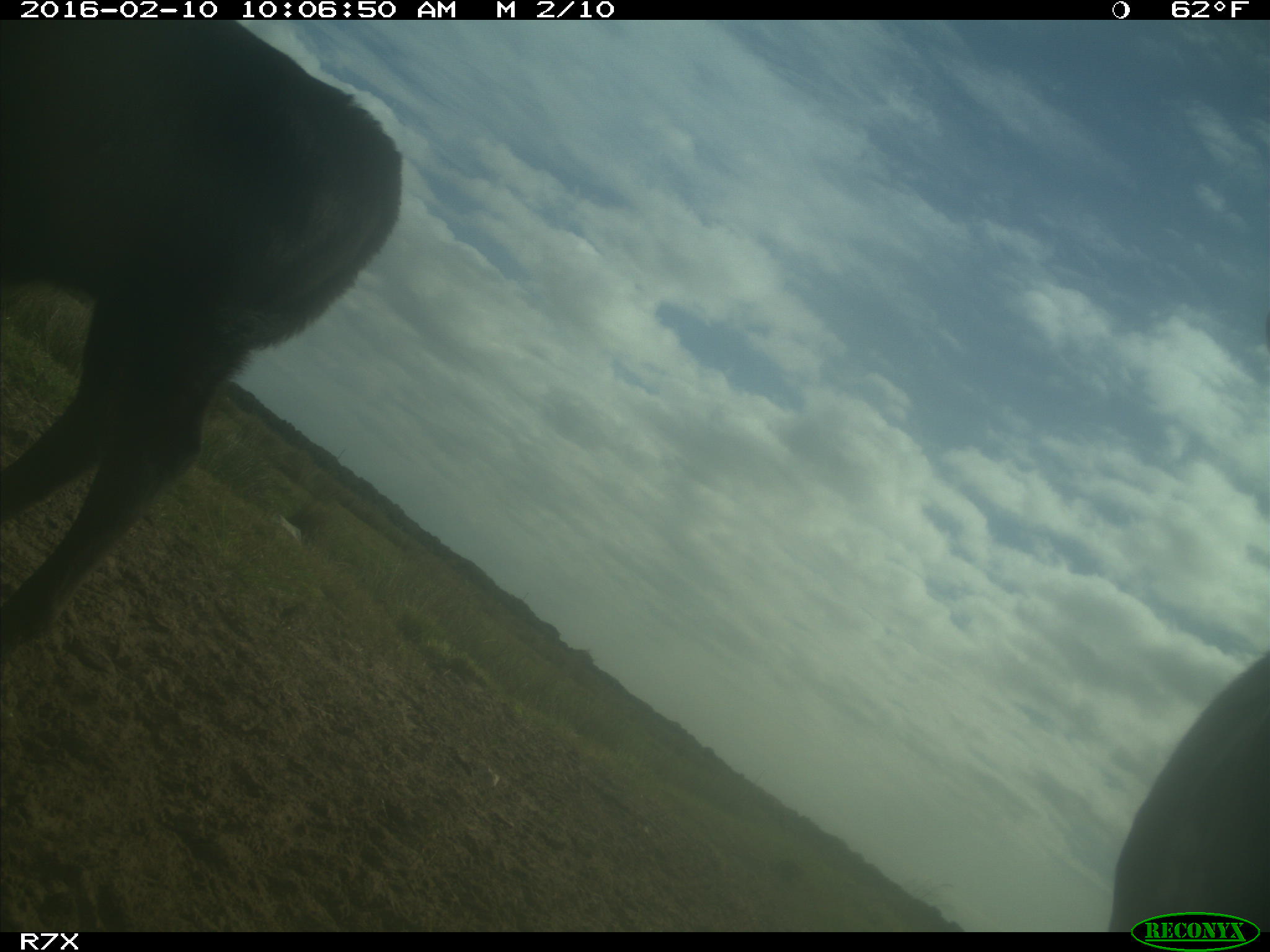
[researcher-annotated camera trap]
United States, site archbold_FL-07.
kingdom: Animalia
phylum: Chordata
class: Mammalia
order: Artiodactyla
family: Bovidae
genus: Bos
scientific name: Bos taurus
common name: domestic cow